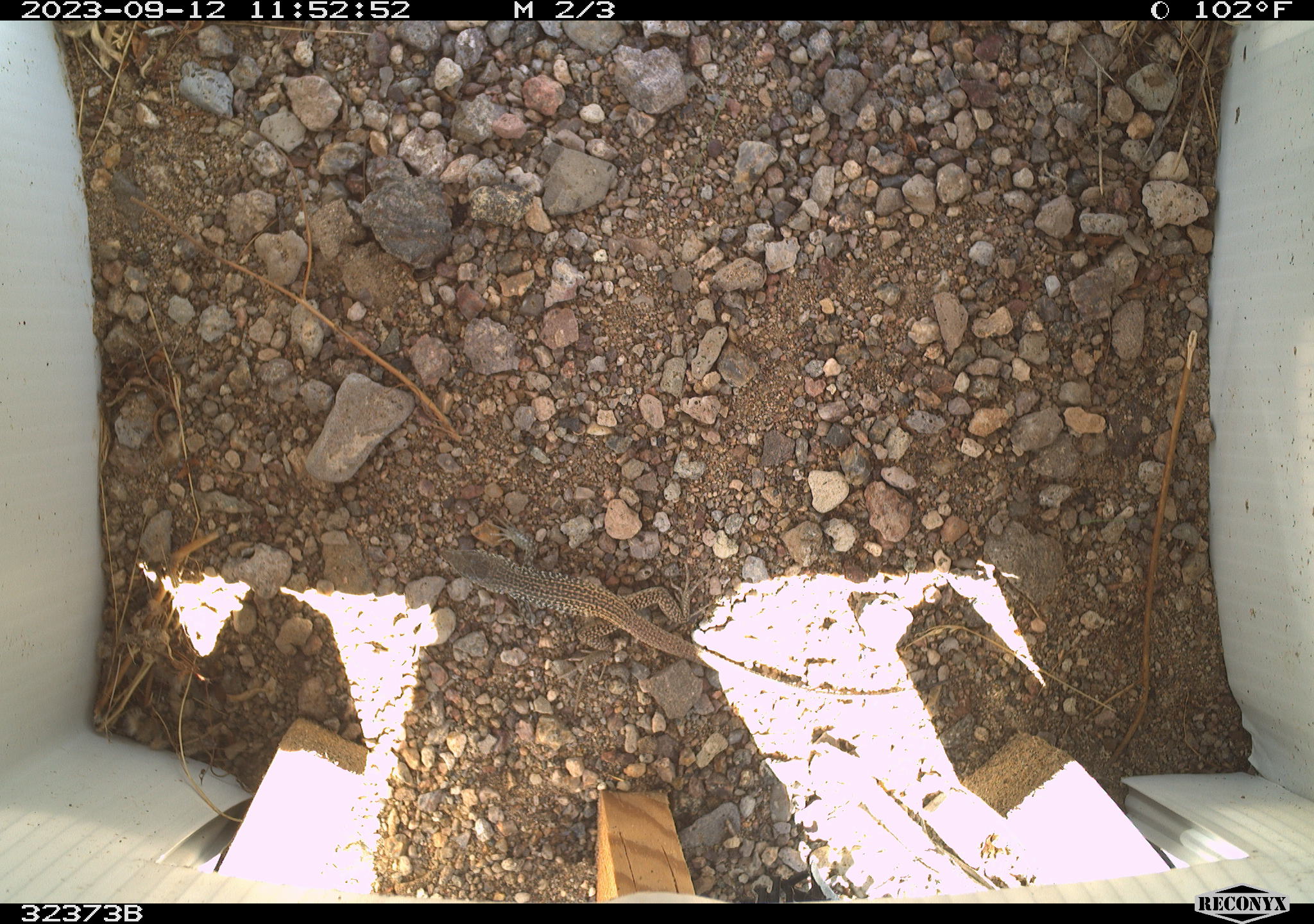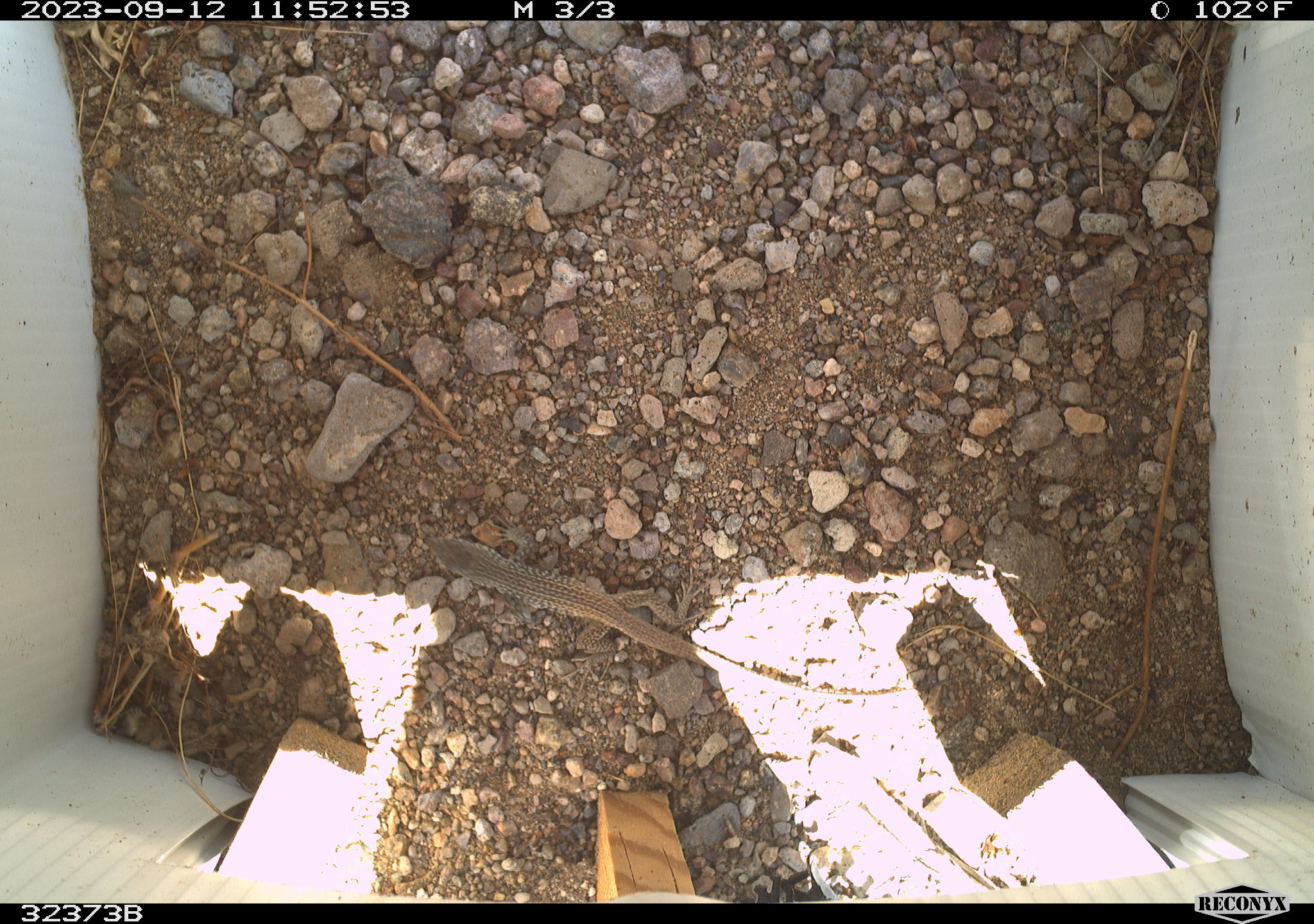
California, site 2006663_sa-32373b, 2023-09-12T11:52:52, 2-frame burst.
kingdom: Animalia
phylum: Chordata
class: Reptilia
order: Squamata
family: Teiidae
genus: Aspidoscelis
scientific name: Aspidoscelis tigris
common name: western whiptail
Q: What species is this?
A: Western whiptail (Aspidoscelis tigris).